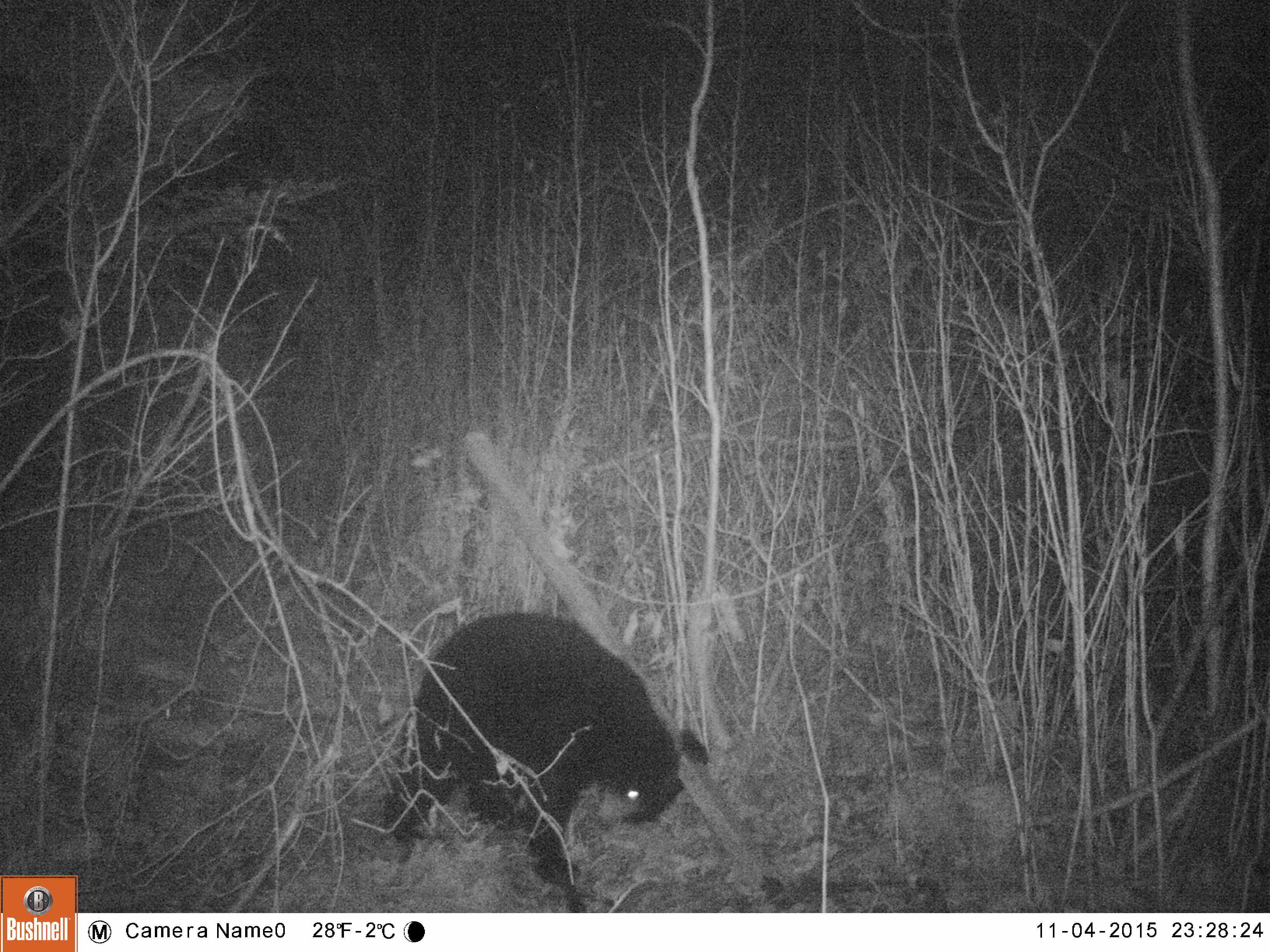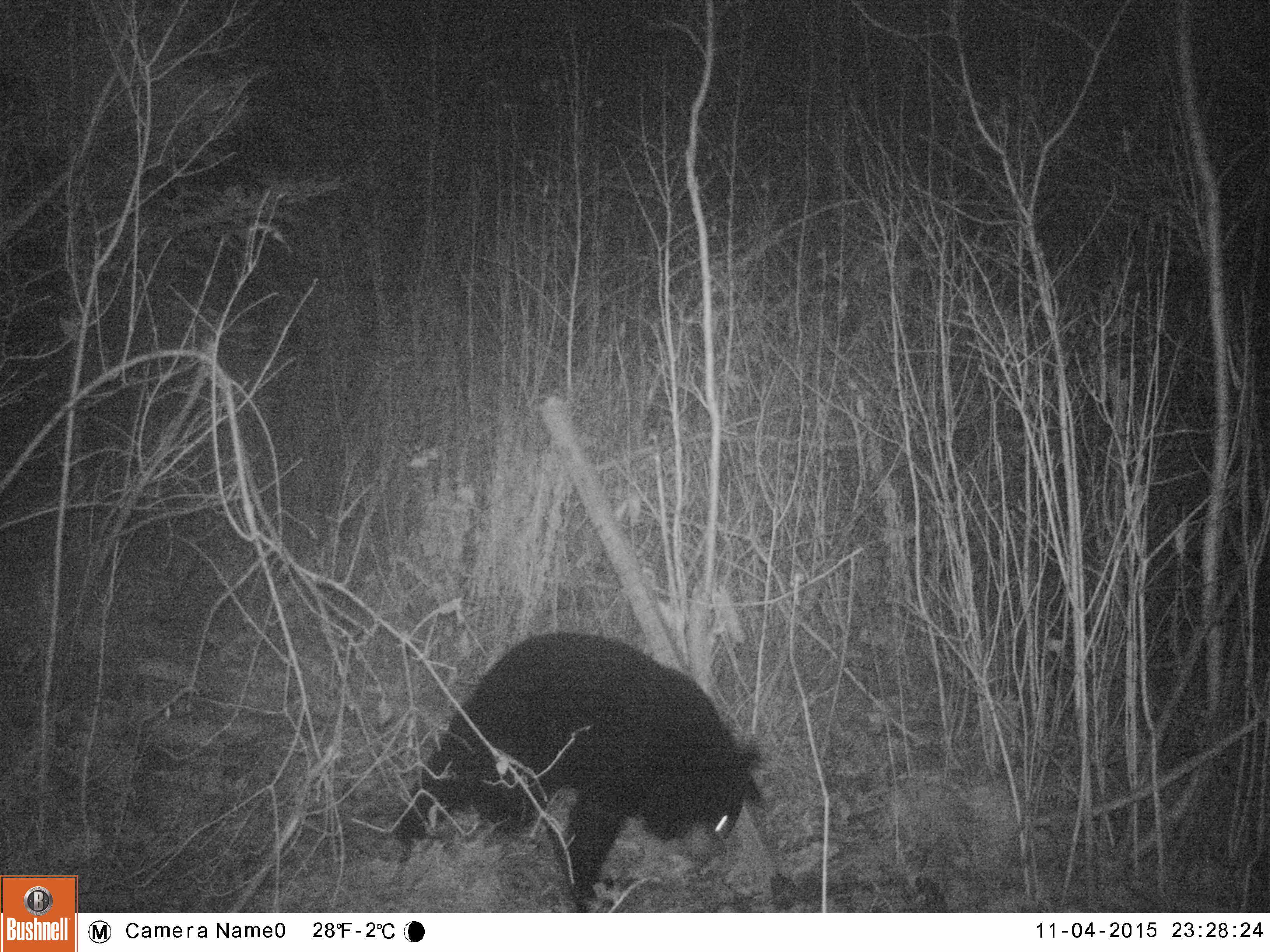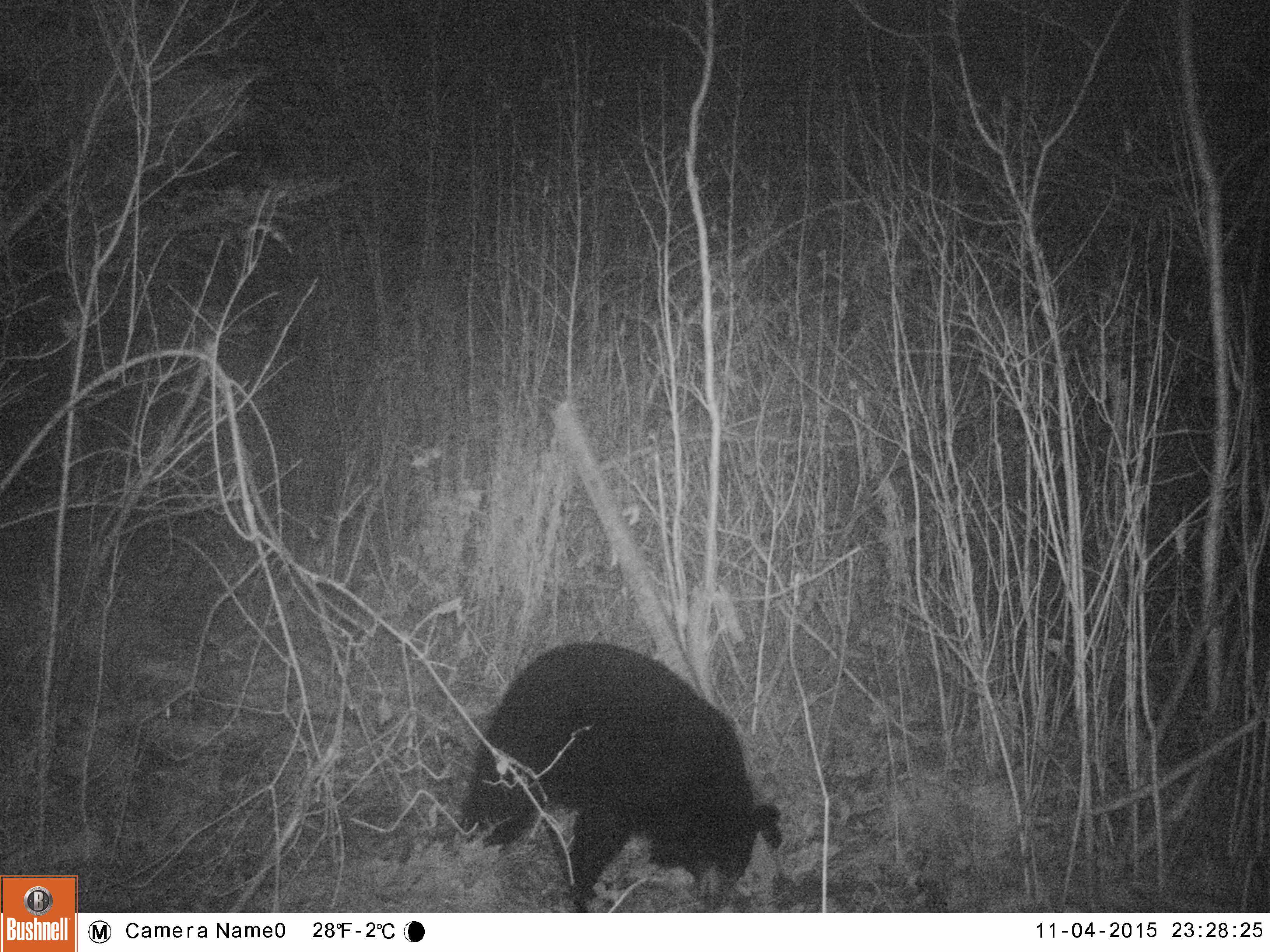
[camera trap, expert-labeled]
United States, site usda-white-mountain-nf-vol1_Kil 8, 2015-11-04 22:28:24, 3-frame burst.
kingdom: Animalia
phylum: Chordata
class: Mammalia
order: Carnivora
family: Ursidae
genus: Ursus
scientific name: Ursus americanus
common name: black bear